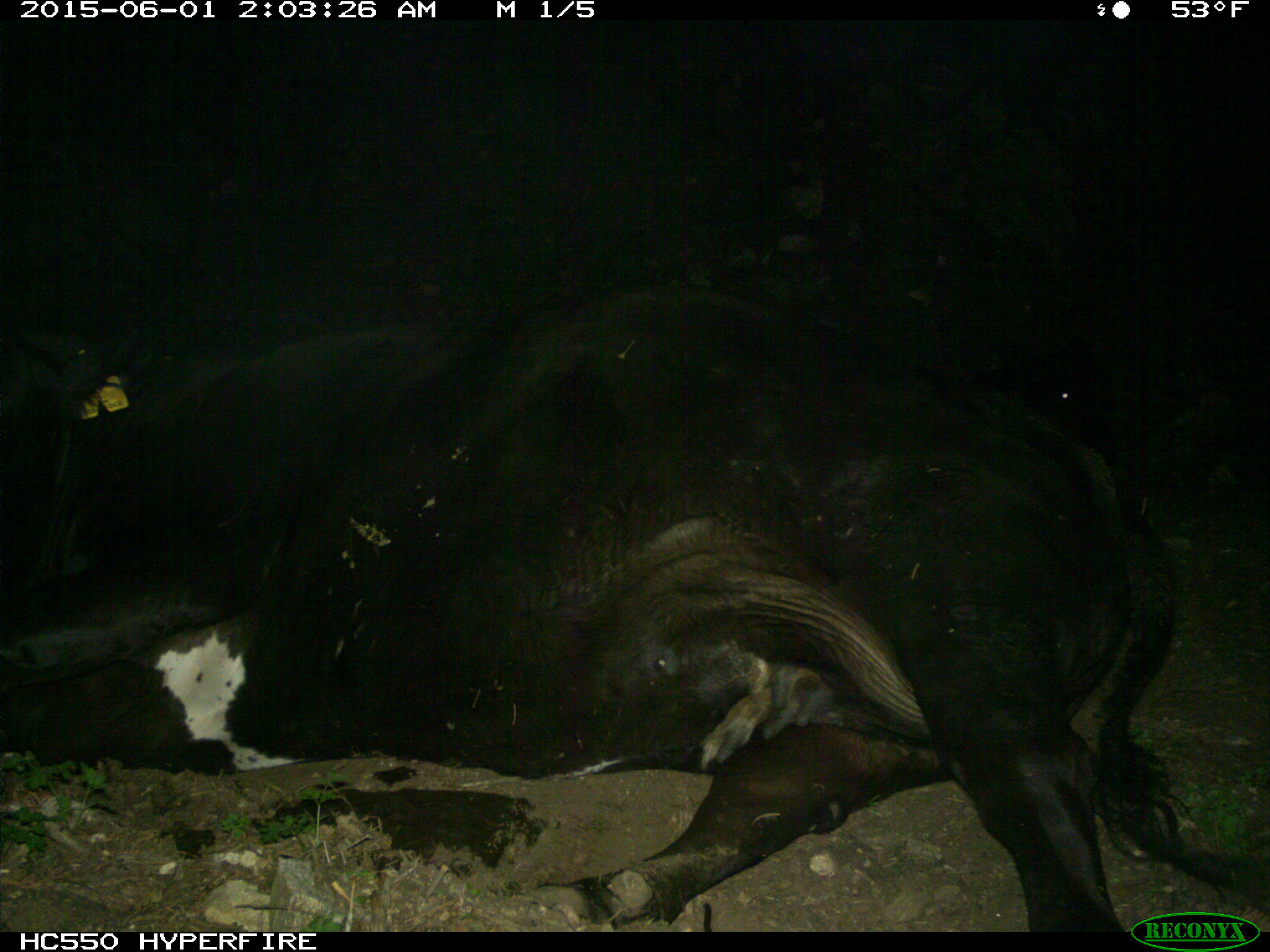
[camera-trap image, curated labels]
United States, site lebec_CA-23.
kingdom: Animalia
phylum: Chordata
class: Mammalia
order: Artiodactyla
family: Bovidae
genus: Bos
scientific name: Bos taurus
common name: domestic cow